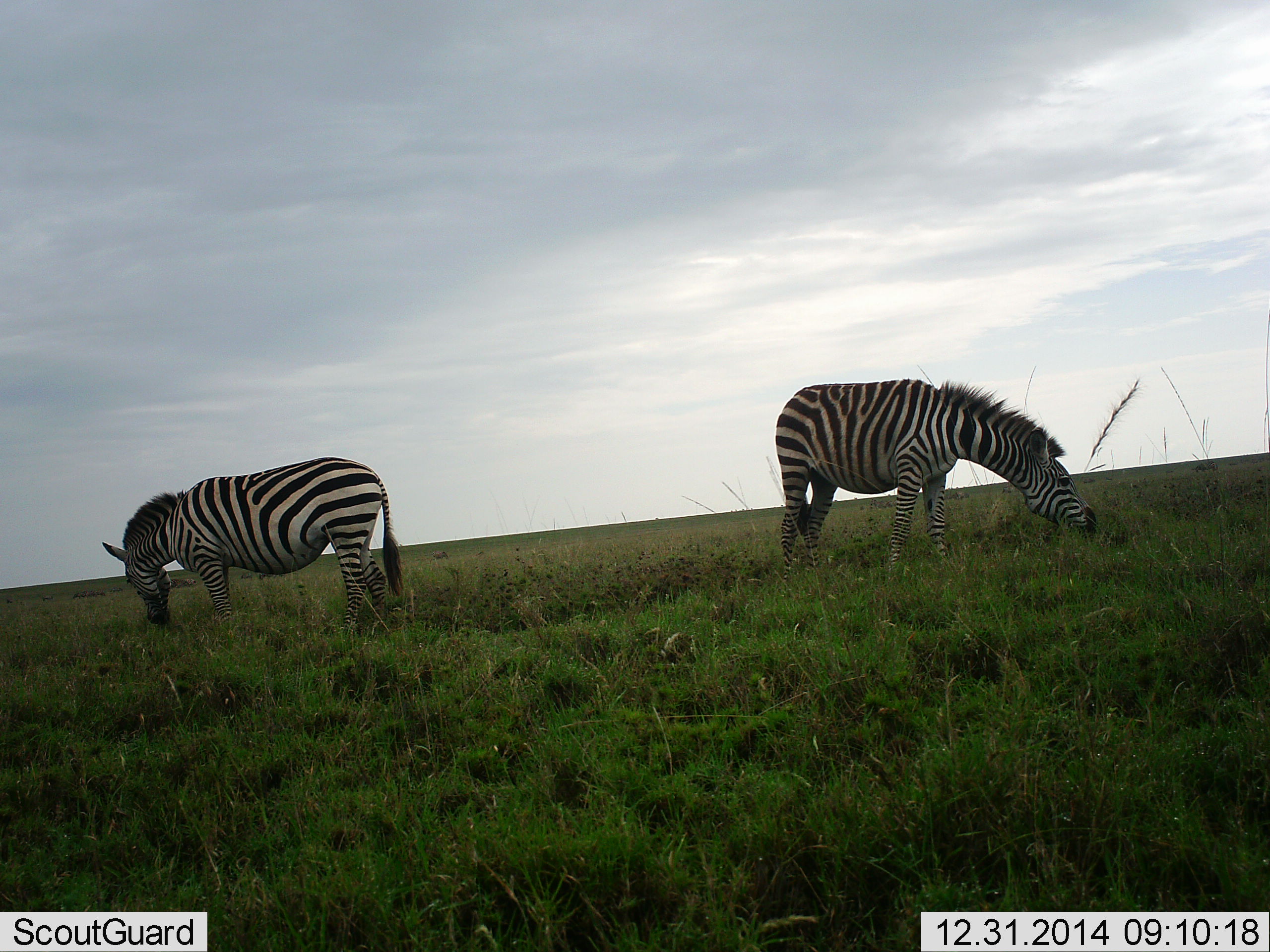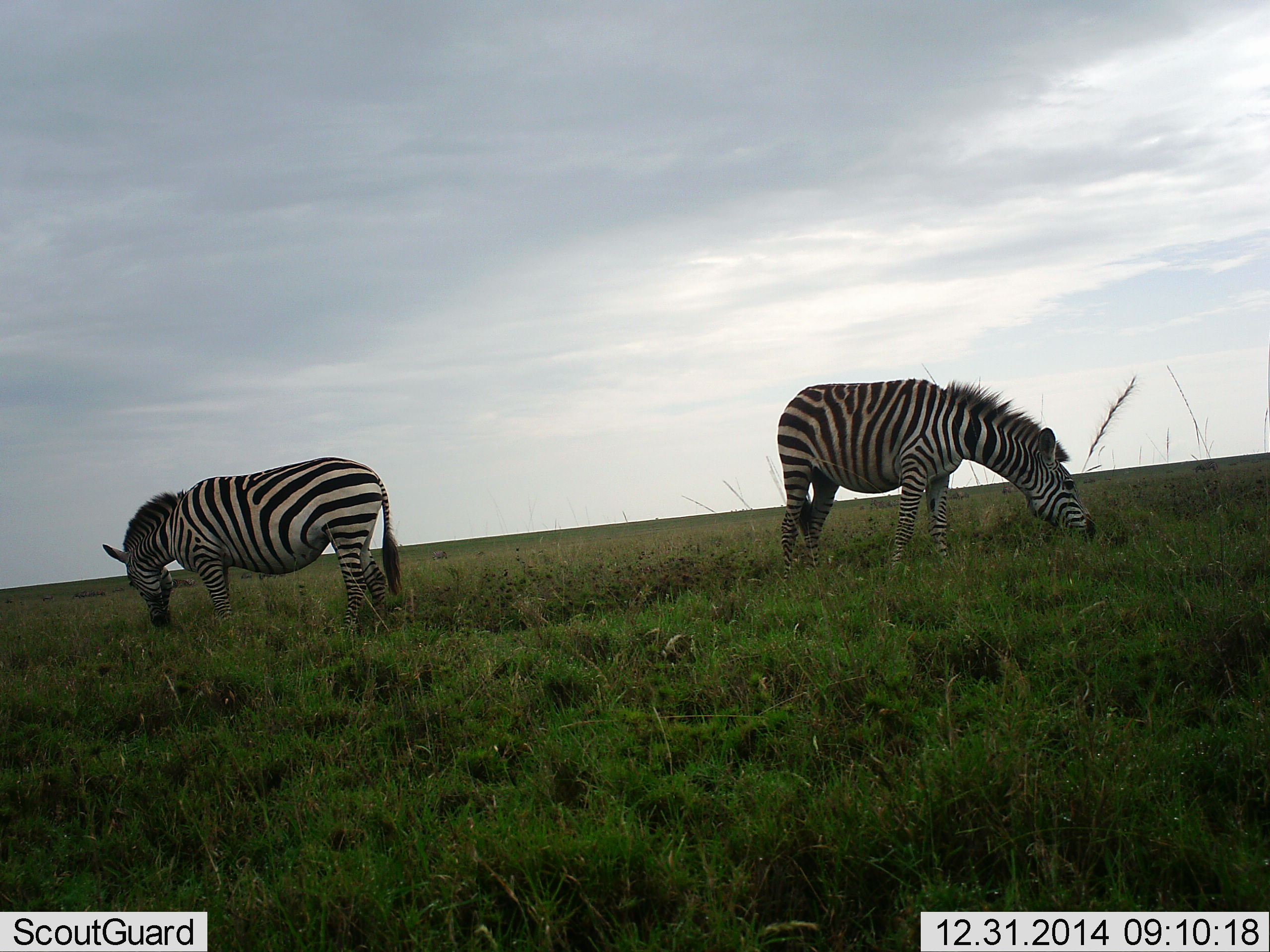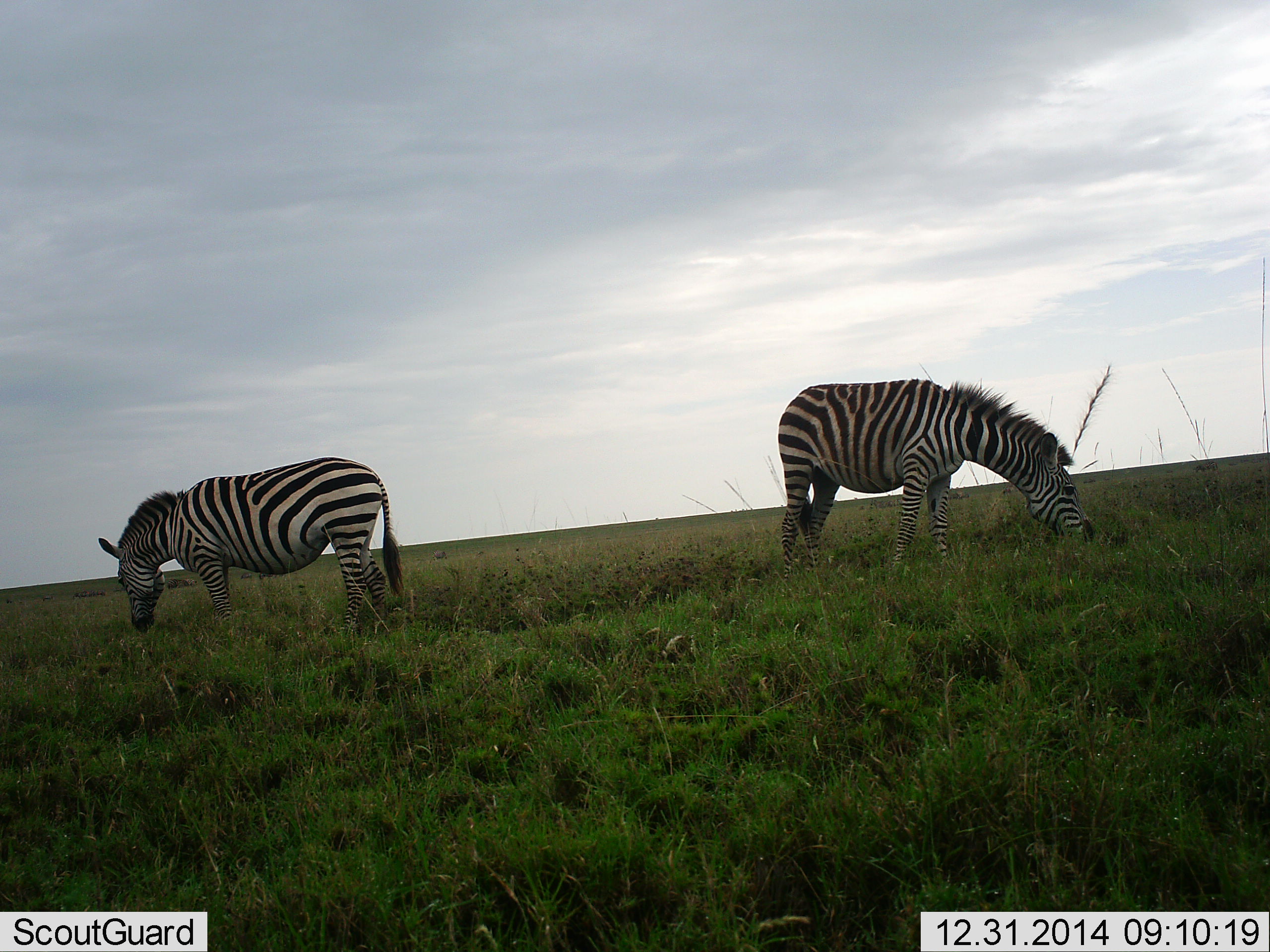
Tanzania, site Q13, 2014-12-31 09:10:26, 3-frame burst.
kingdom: Animalia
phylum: Chordata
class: Mammalia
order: Perissodactyla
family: Equidae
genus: Equus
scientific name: Equus quagga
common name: plains zebra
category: zebra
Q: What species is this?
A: Zebra (plains zebra) (Equus quagga).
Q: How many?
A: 2.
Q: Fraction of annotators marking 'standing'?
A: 30%.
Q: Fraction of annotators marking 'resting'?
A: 0%.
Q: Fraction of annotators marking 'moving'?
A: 0%.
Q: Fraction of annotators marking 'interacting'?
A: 0%.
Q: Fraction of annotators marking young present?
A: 0%.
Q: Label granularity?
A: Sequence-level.